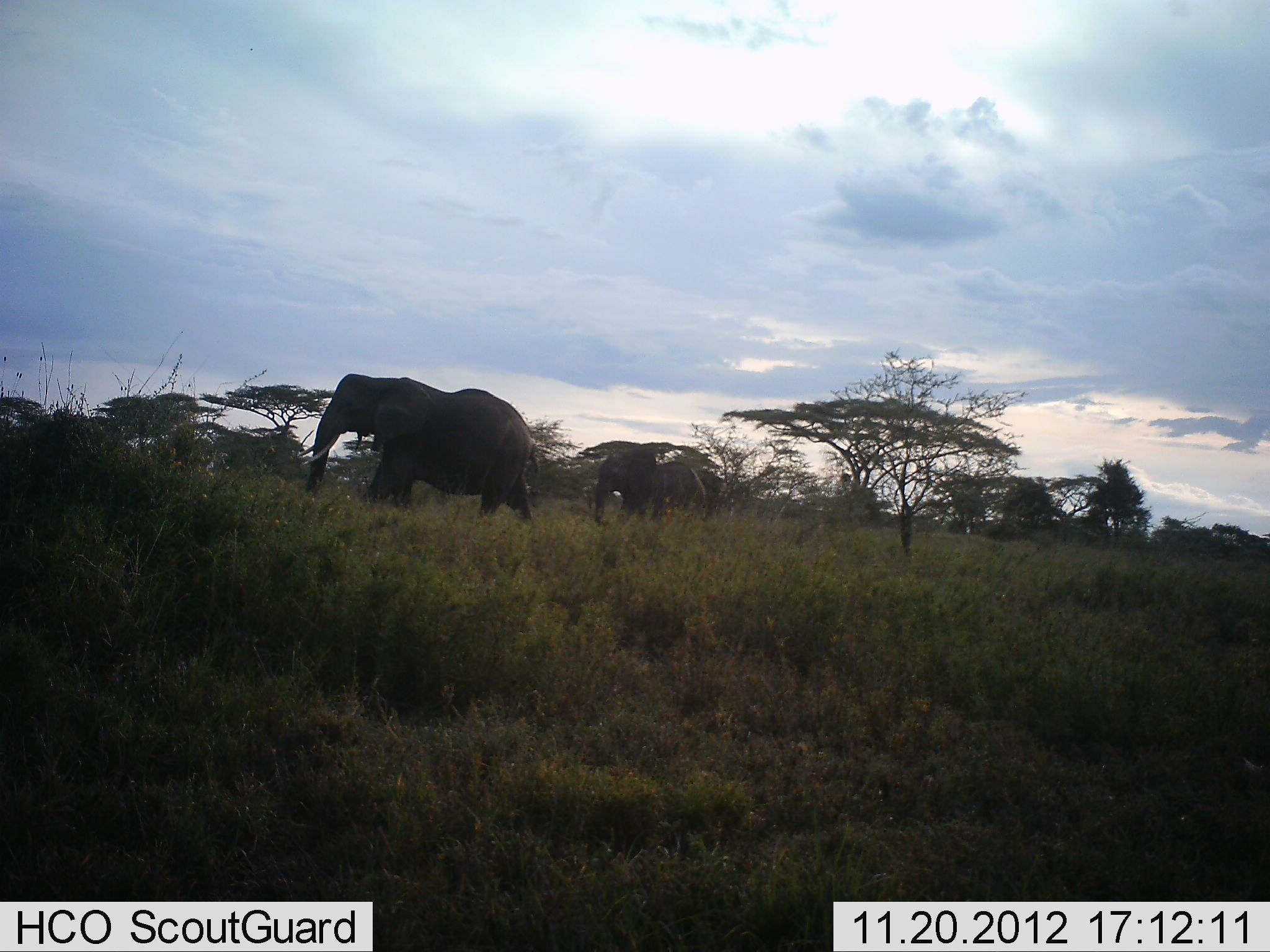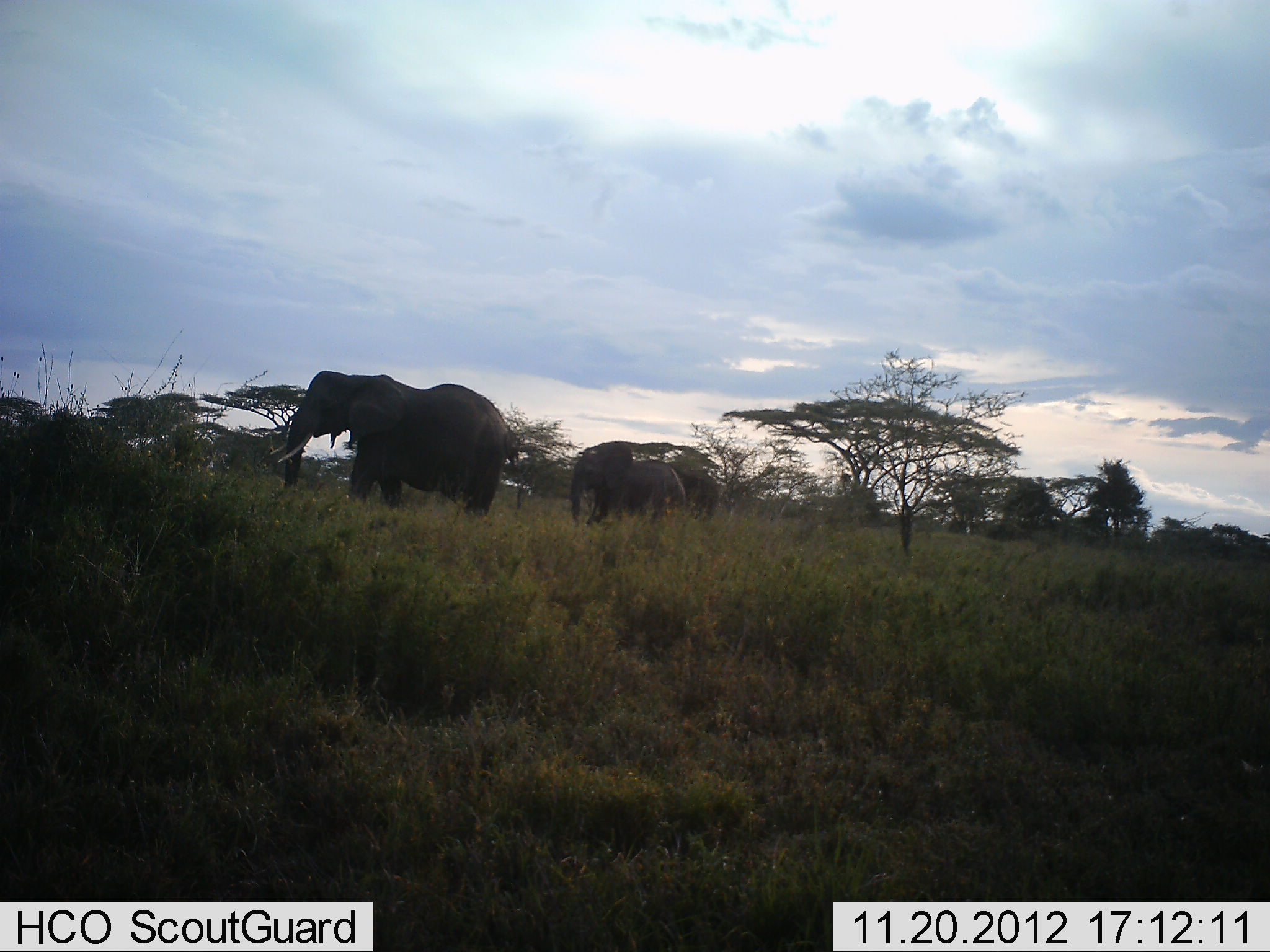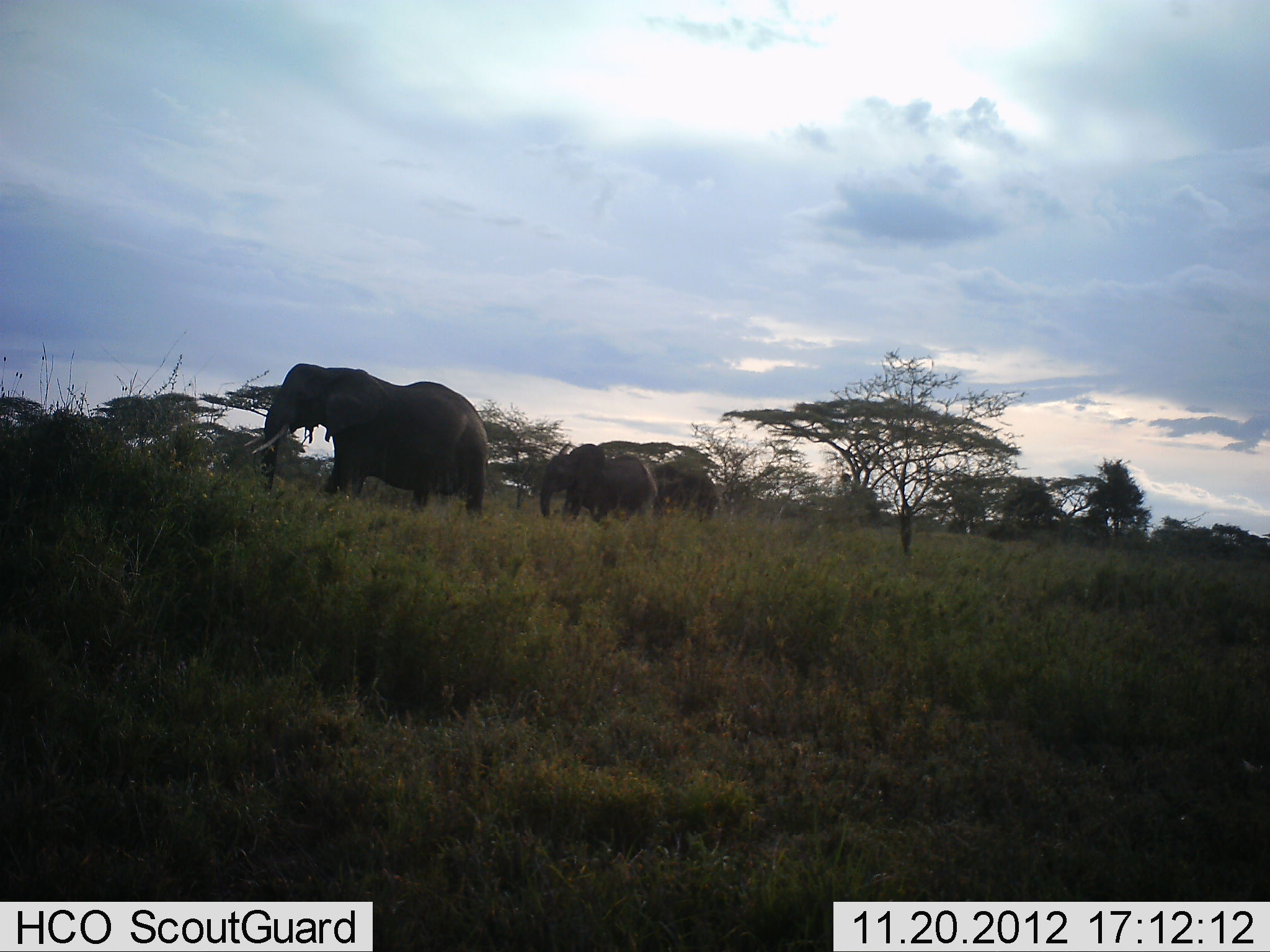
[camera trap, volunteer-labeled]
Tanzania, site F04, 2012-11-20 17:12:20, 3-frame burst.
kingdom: Animalia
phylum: Chordata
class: Mammalia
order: Proboscidea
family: Elephantidae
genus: Loxodonta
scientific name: Loxodonta africana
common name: african bush elephant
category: elephant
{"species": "elephant (african bush elephant) (Loxodonta africana)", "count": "3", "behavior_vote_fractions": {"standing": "0%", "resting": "0%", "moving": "100%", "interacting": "0%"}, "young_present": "20%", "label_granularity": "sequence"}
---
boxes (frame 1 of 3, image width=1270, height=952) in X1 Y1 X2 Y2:
animal: 295 373 535 523; 593 450 661 527; 651 459 713 519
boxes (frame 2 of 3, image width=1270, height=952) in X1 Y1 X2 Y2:
animal: 269 370 514 519; 568 440 689 525; 671 470 721 518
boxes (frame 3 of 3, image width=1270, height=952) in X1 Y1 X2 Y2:
animal: 243 363 487 521; 538 444 654 525; 654 462 720 520